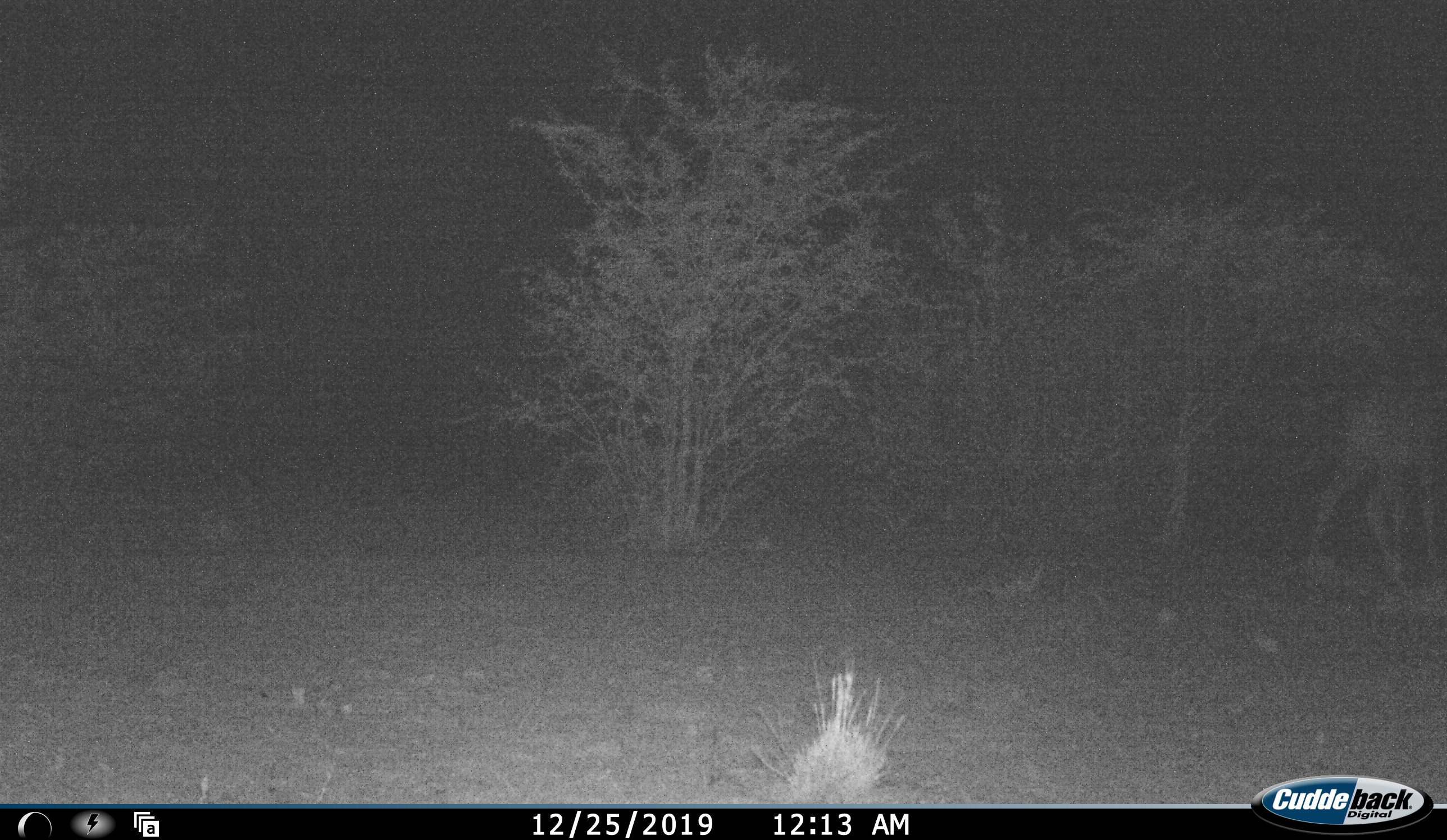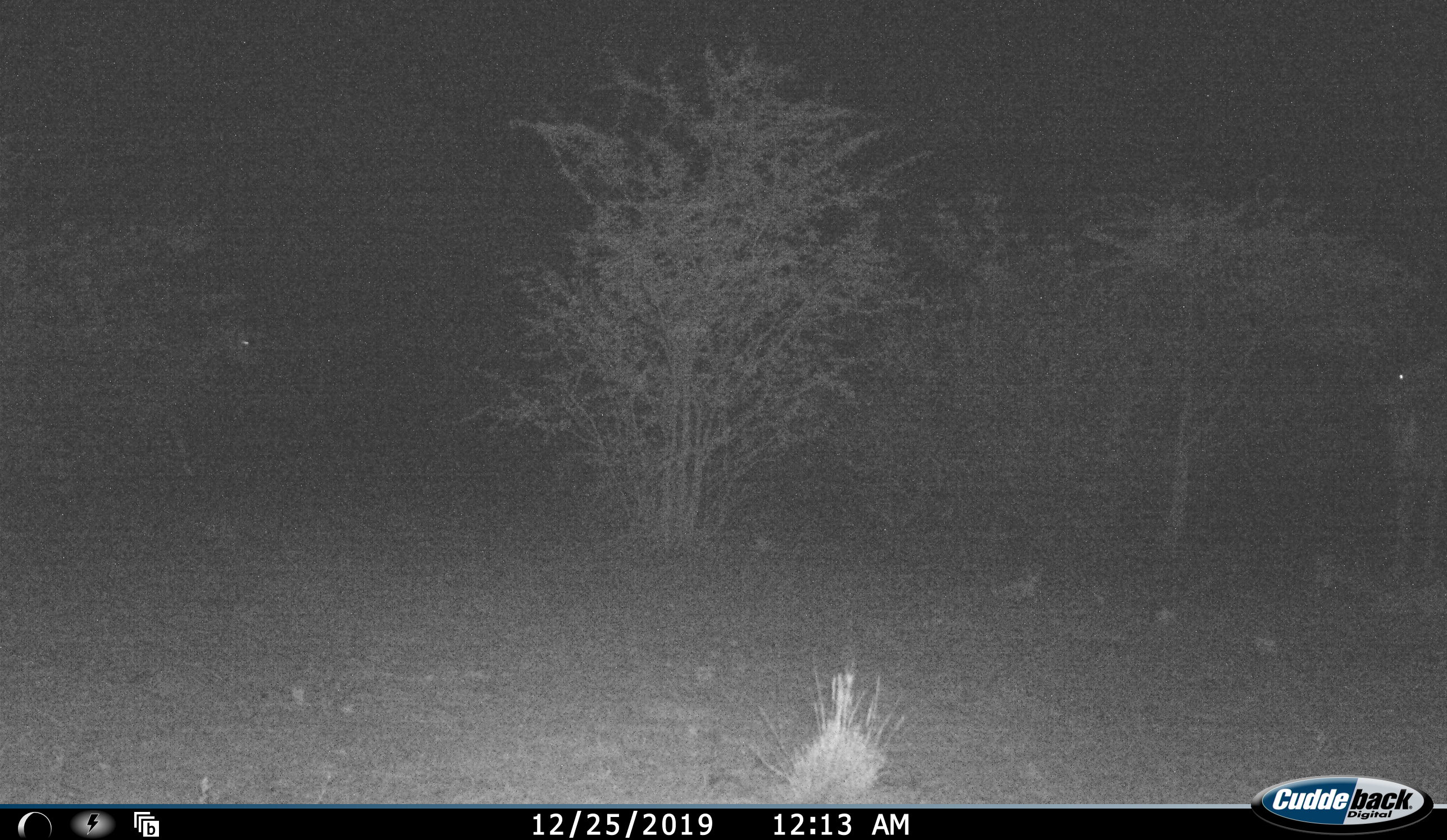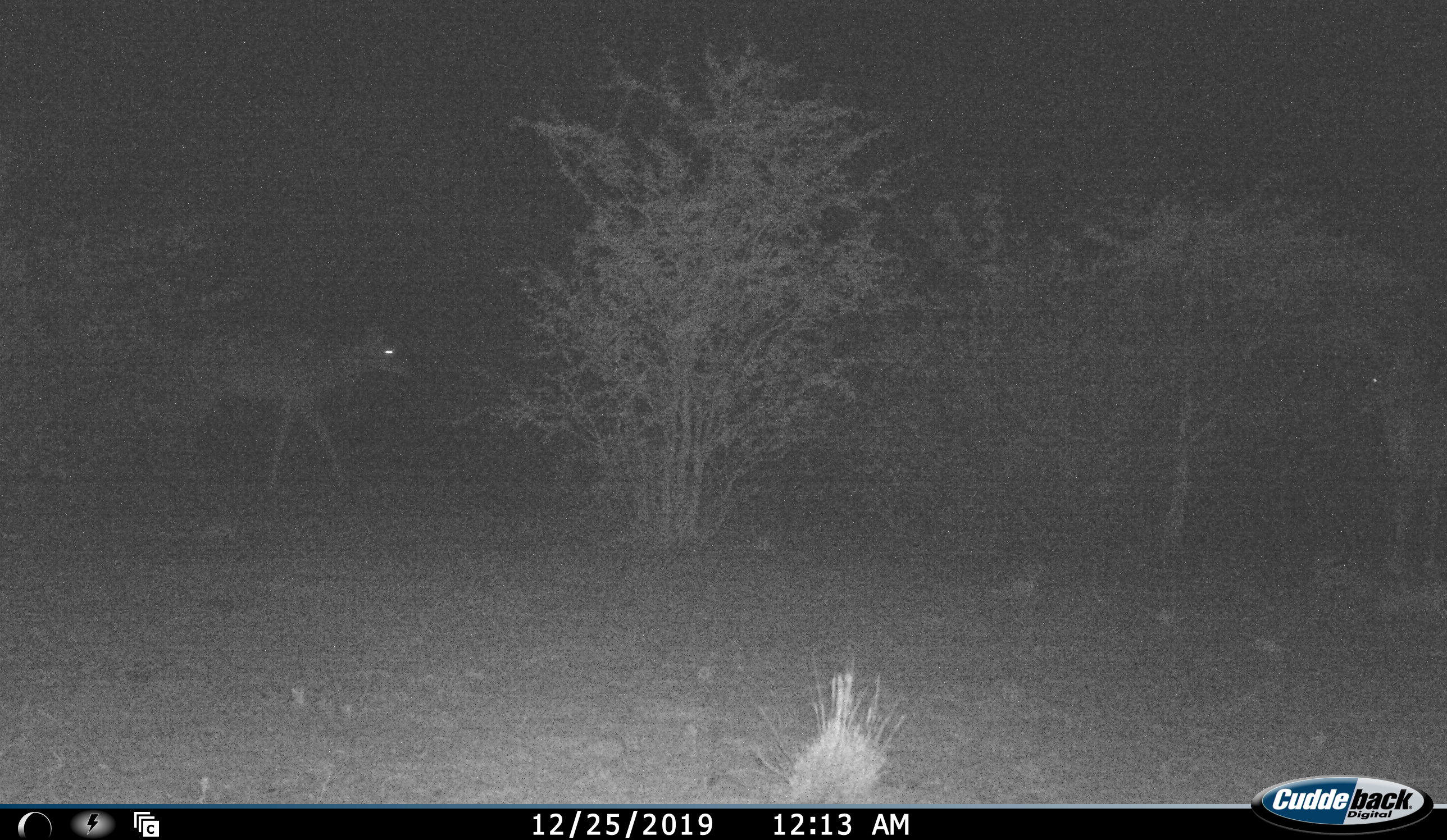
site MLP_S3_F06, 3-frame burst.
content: unidentified animal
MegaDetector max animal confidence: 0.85